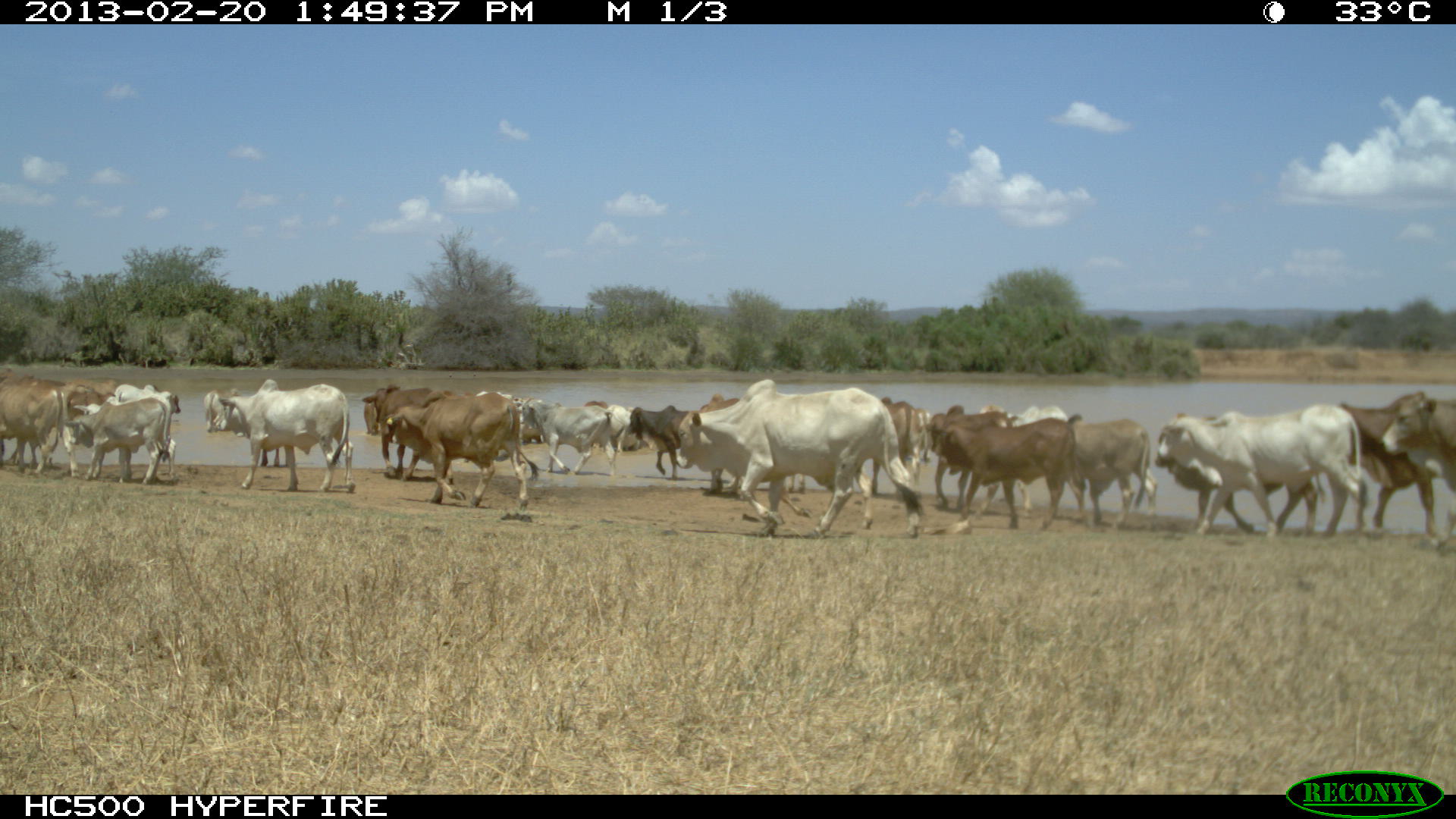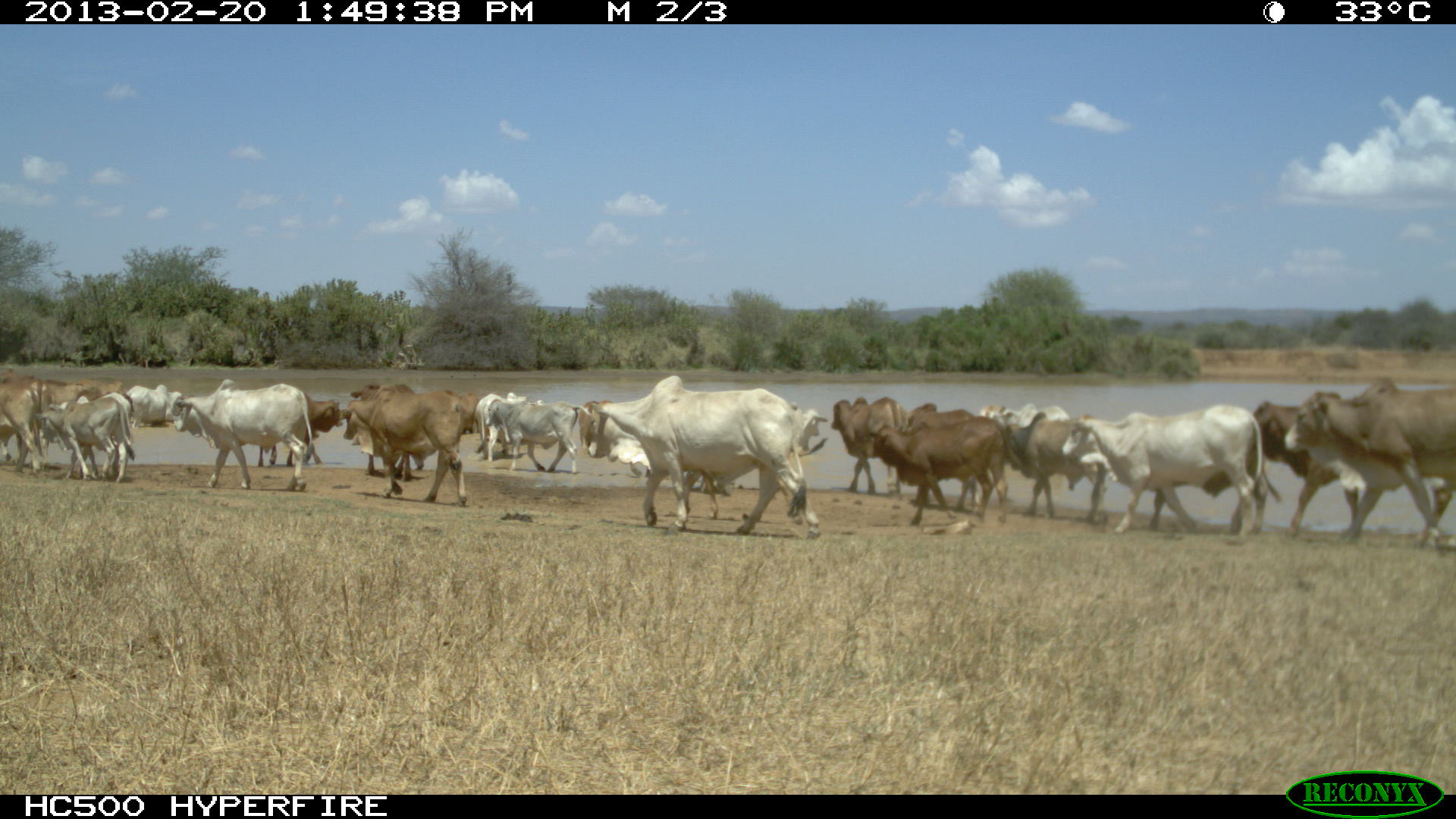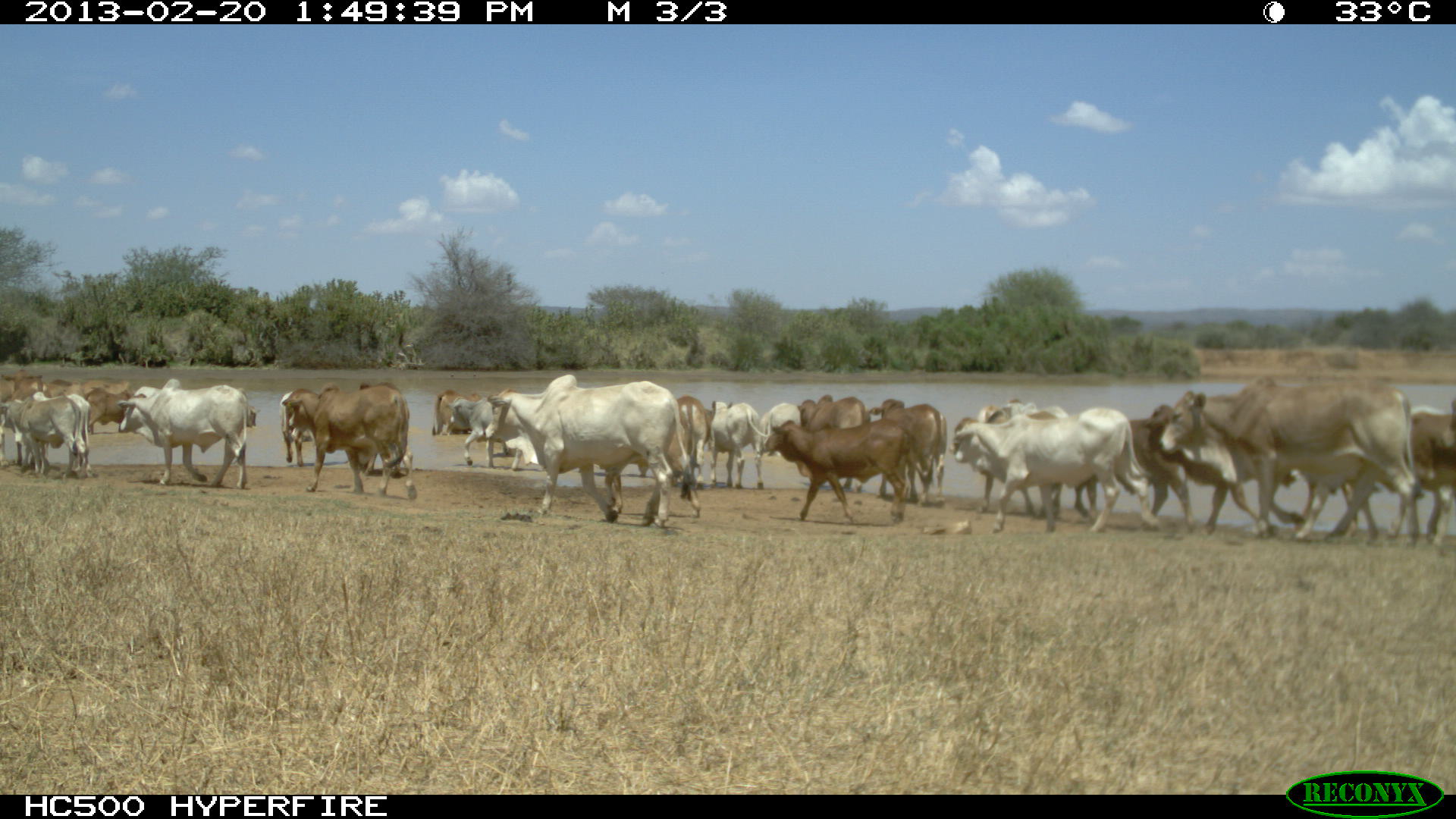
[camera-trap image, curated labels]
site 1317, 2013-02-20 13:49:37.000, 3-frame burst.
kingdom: Animalia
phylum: Chordata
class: Mammalia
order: Artiodactyla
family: Bovidae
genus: Bos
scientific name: Bos taurus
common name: domestic cattle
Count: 16.